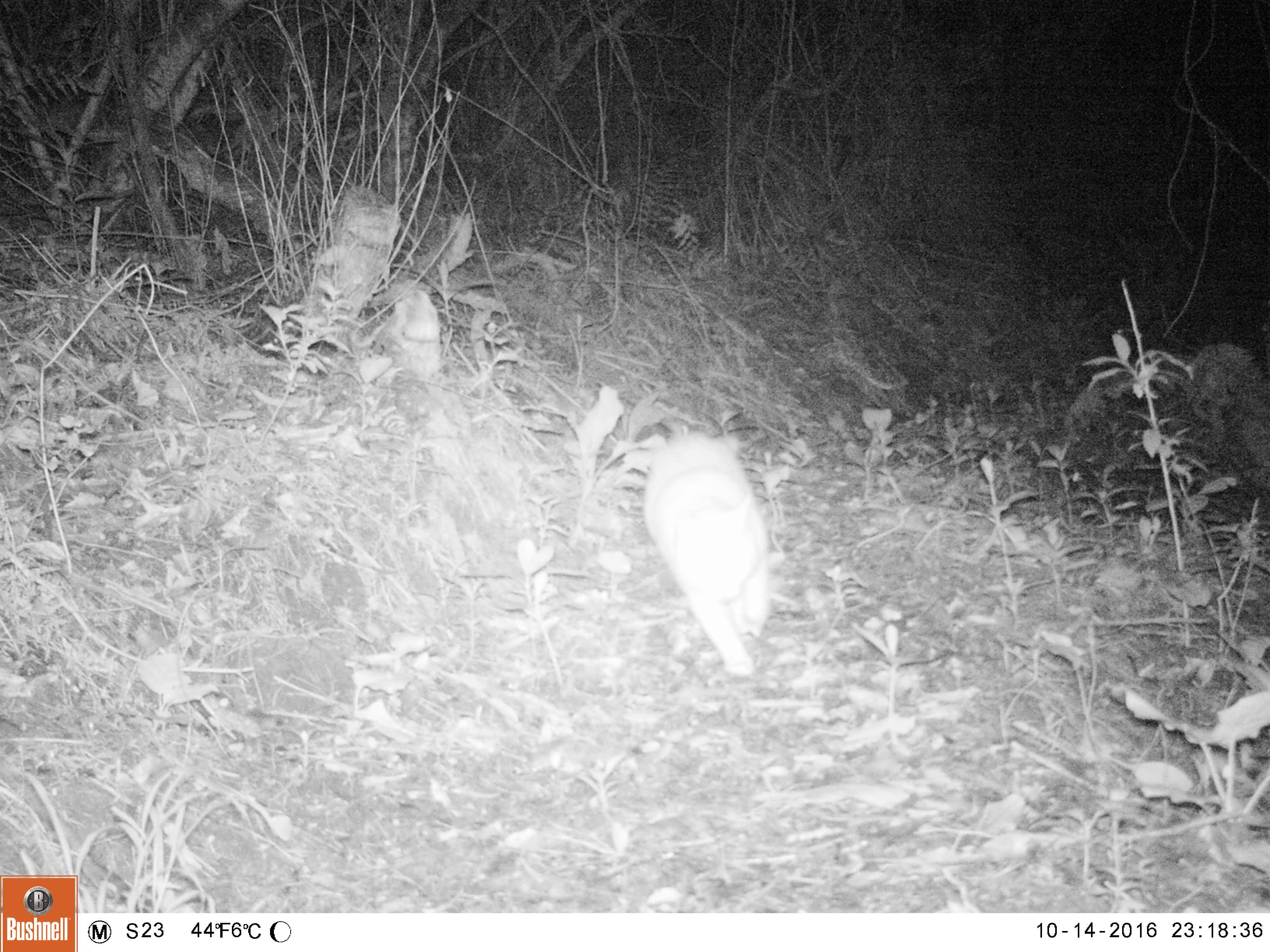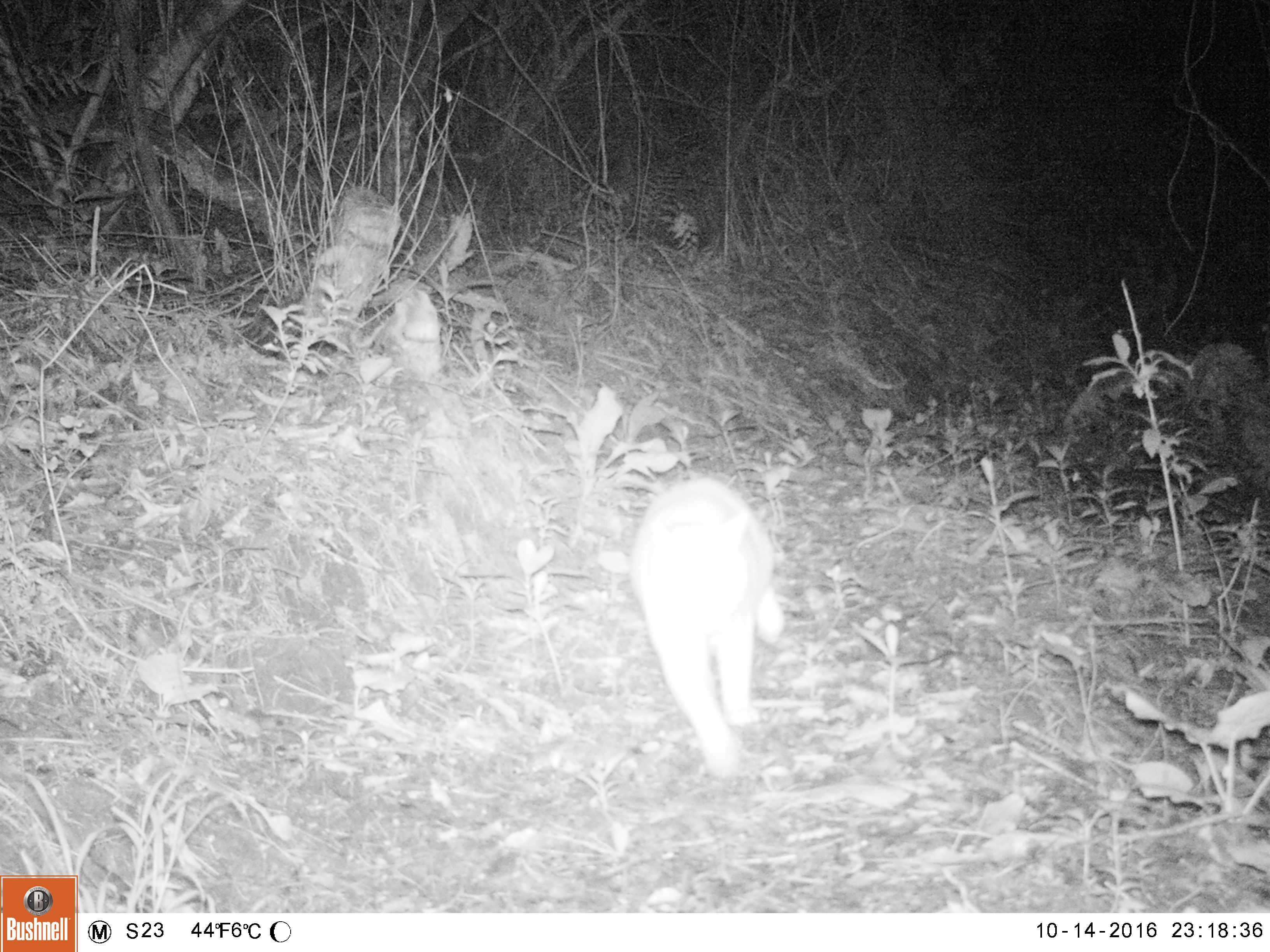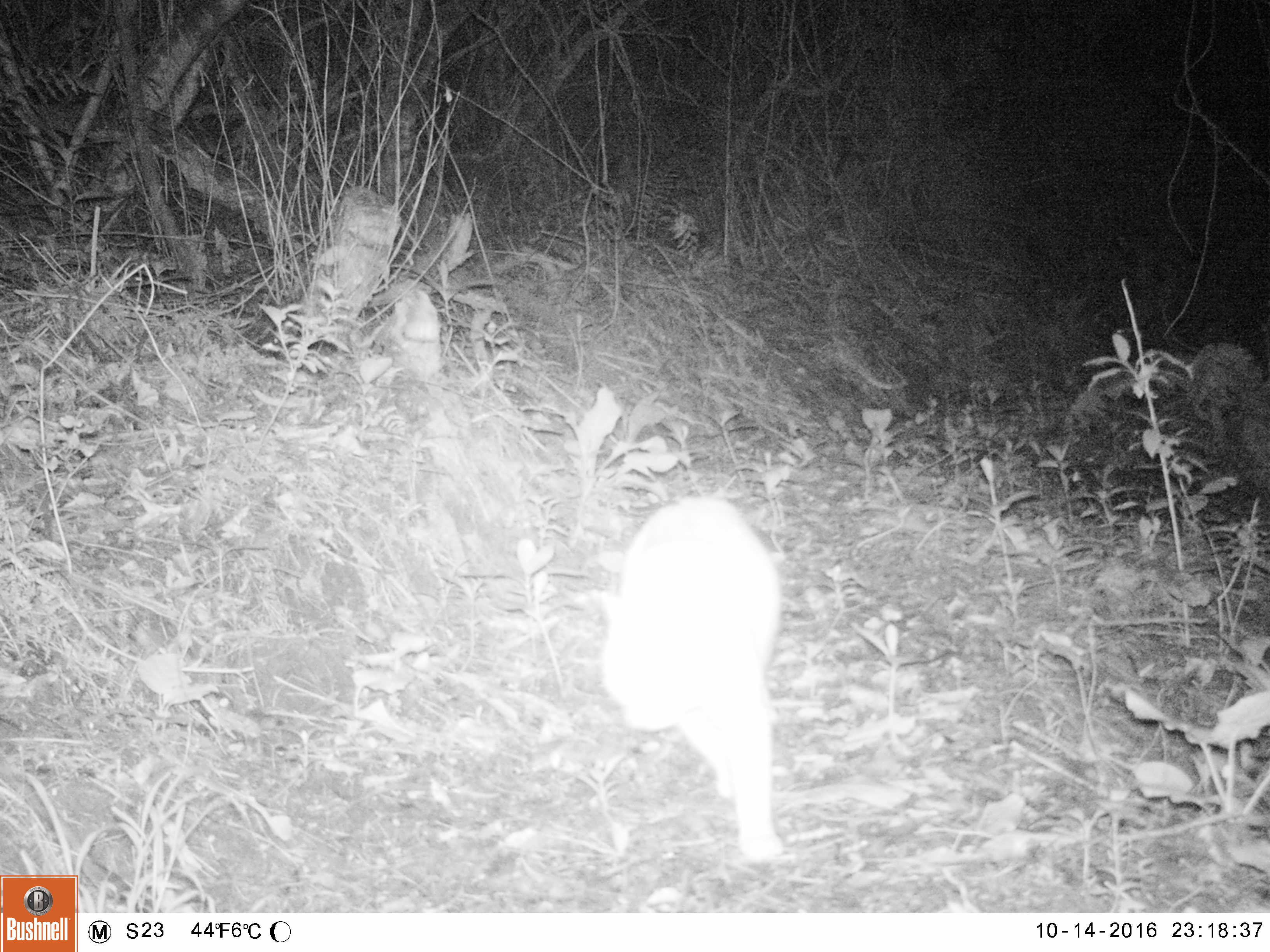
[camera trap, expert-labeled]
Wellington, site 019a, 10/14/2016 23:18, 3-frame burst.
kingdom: Animalia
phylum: Chordata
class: Mammalia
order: Carnivora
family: Felidae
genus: Felis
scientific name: Felis catus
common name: cat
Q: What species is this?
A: Cat (Felis catus).